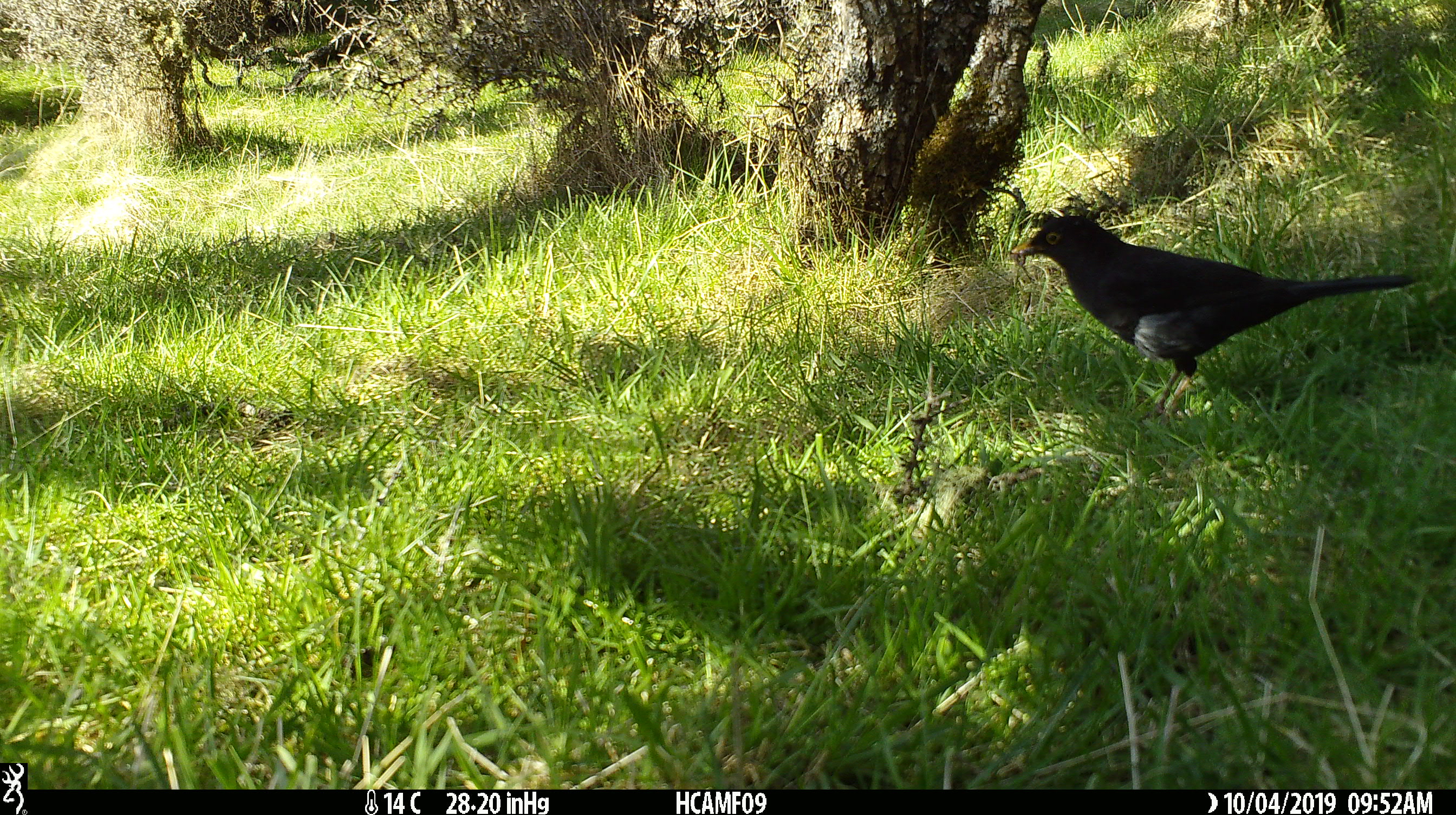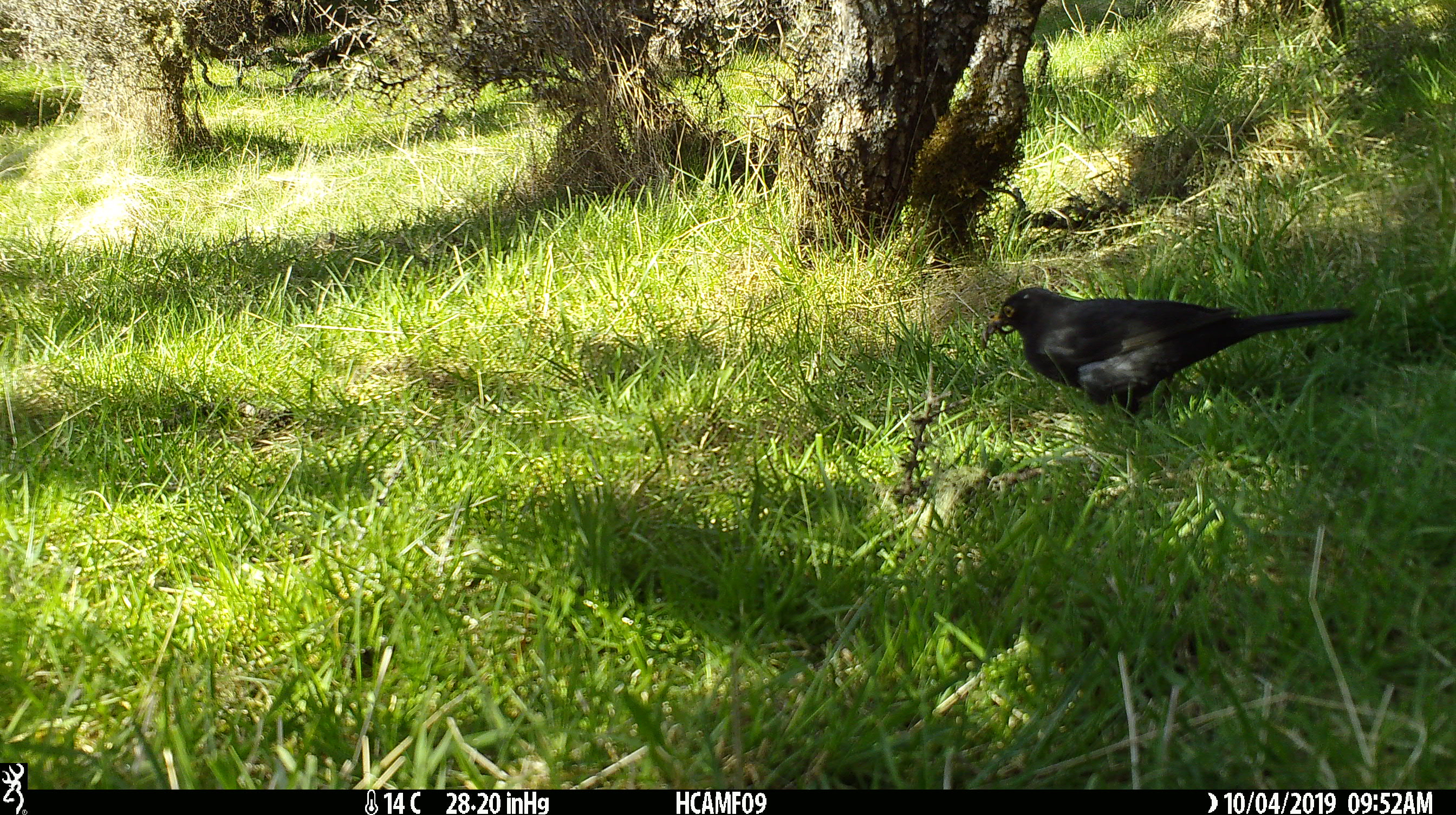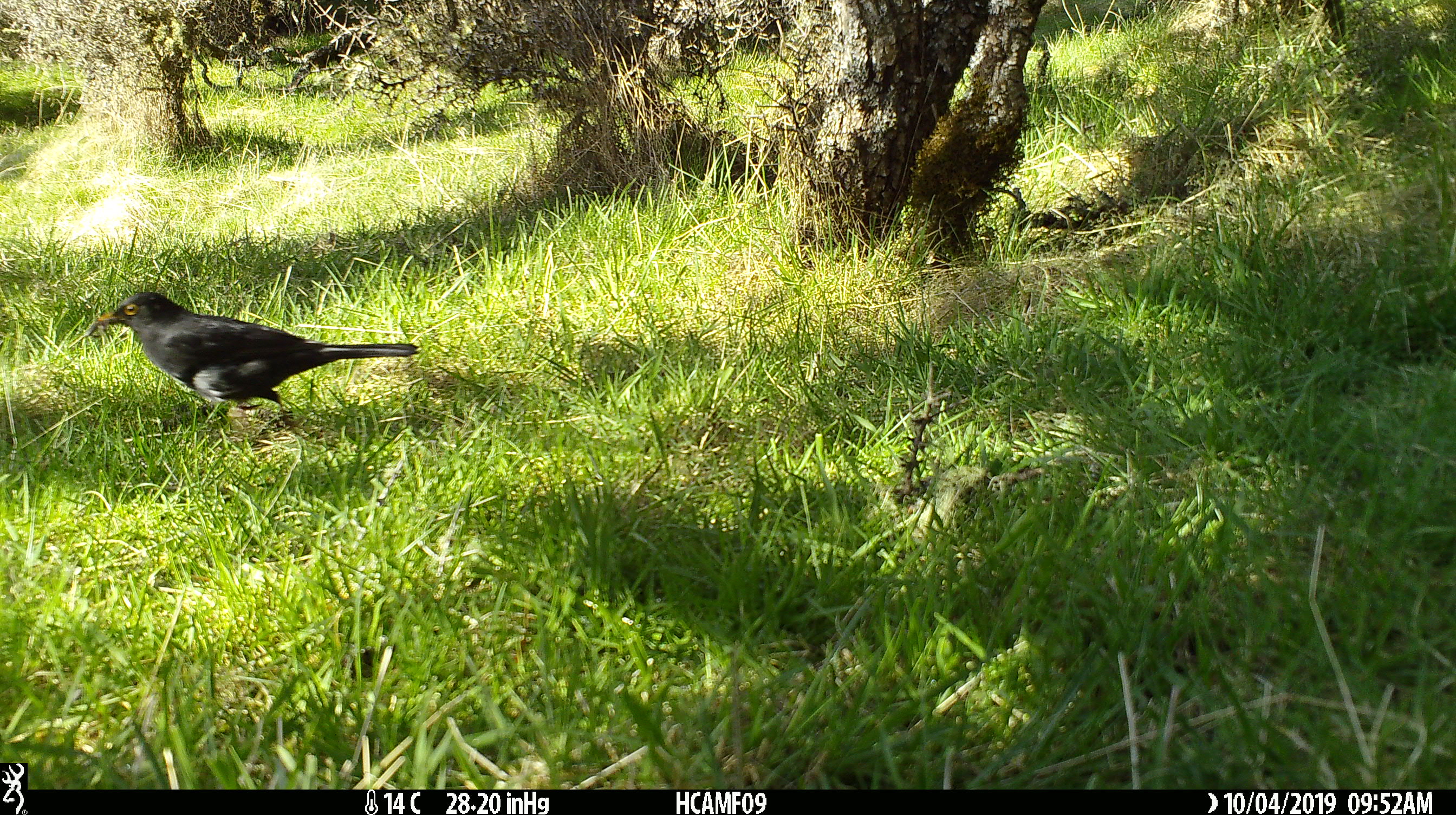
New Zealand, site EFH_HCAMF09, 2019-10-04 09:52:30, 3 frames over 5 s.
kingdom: Animalia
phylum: Chordata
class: Aves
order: Passeriformes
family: Turdidae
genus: Turdus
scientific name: Turdus merula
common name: eurasian blackbird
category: blackbird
Blackbird (eurasian blackbird) (Turdus merula).